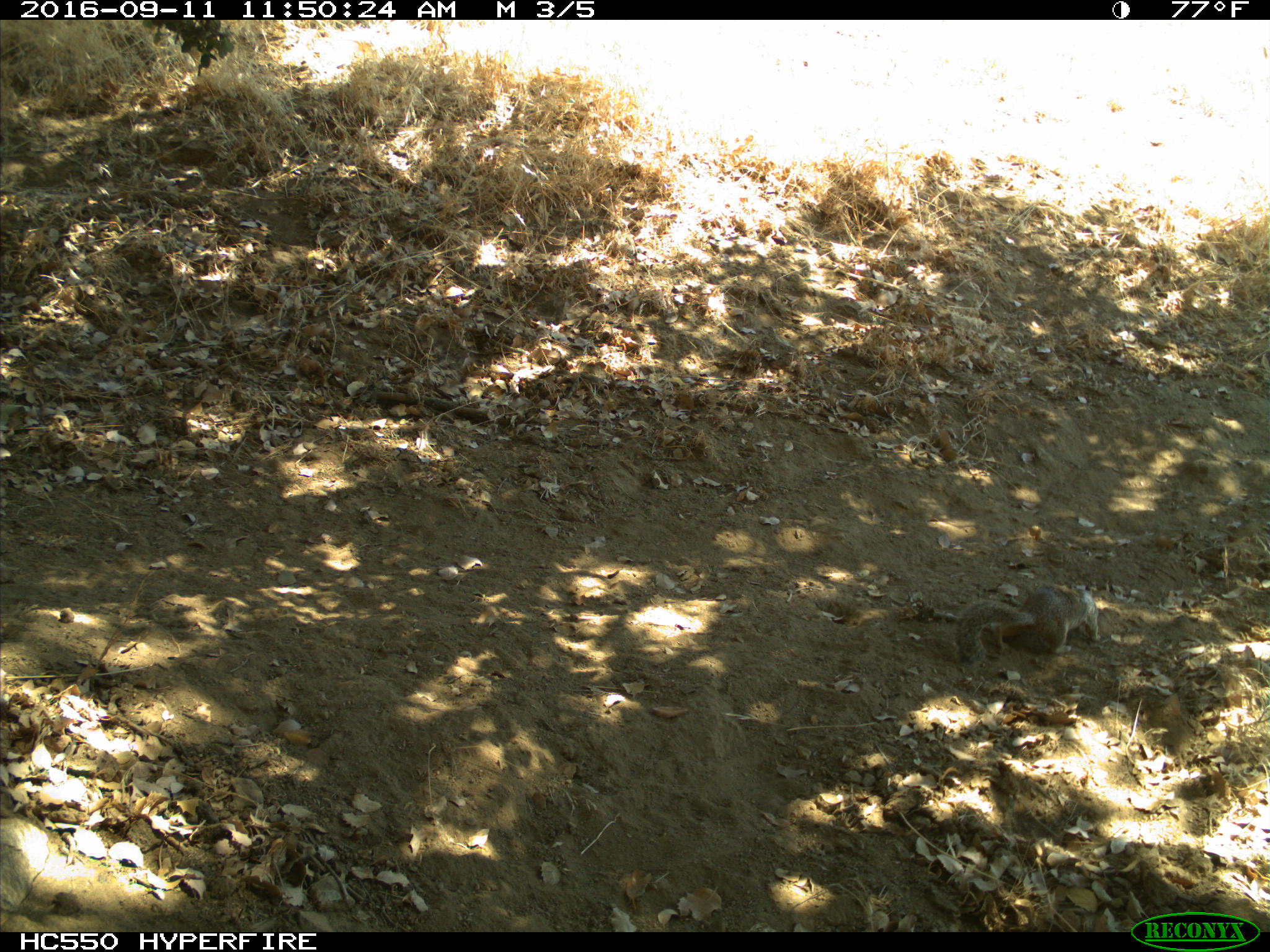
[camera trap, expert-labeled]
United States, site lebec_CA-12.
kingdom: Animalia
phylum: Chordata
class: Mammalia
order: Rodentia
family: Sciuridae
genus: Otospermophilus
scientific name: Otospermophilus beecheyi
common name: california ground squirrel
Otospermophilus beecheyi (california ground squirrel).